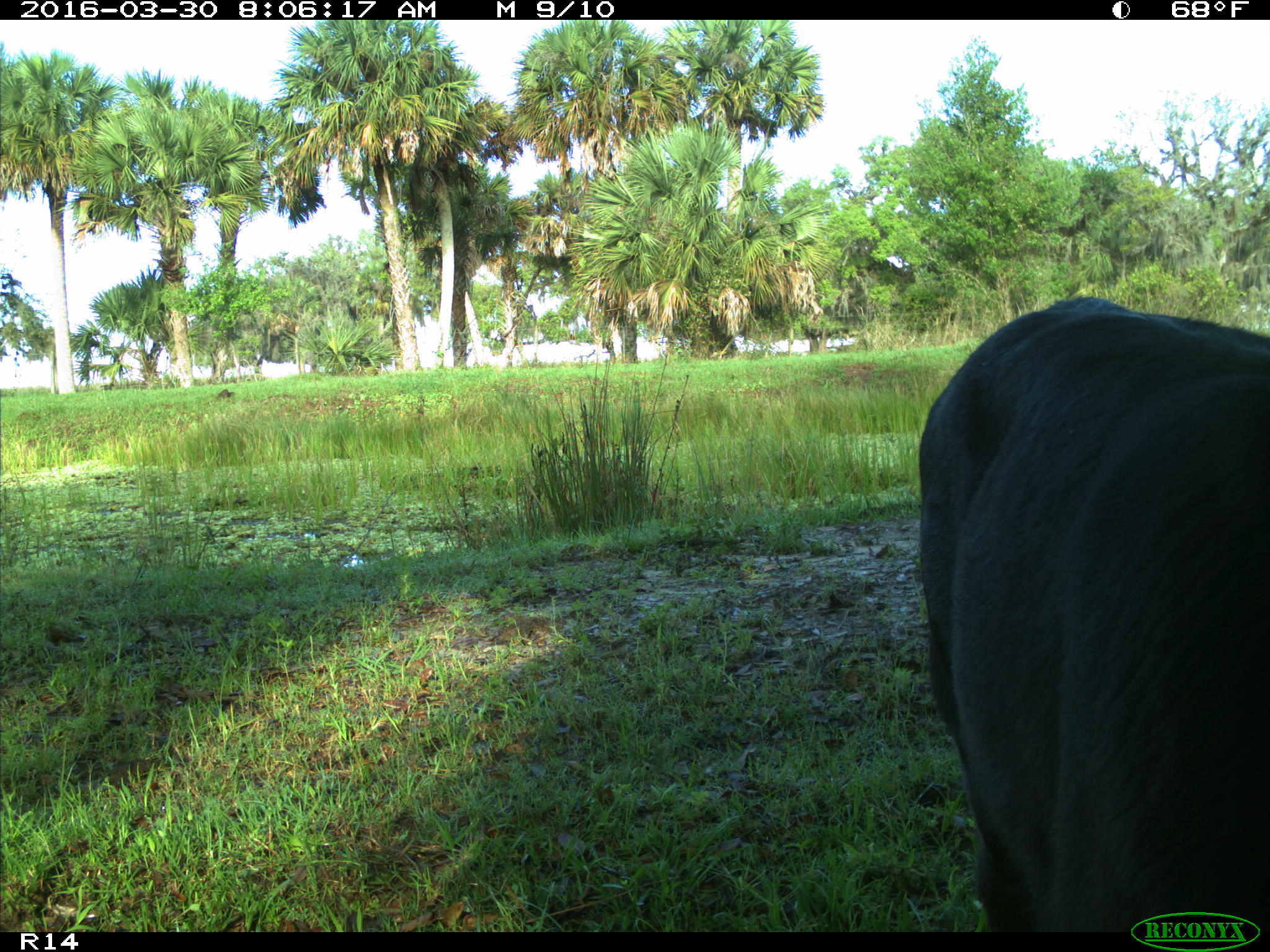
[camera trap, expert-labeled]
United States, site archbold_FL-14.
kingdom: Animalia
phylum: Chordata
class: Mammalia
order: Artiodactyla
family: Bovidae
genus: Bos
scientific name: Bos taurus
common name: domestic cow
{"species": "Bos taurus (domestic cow)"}